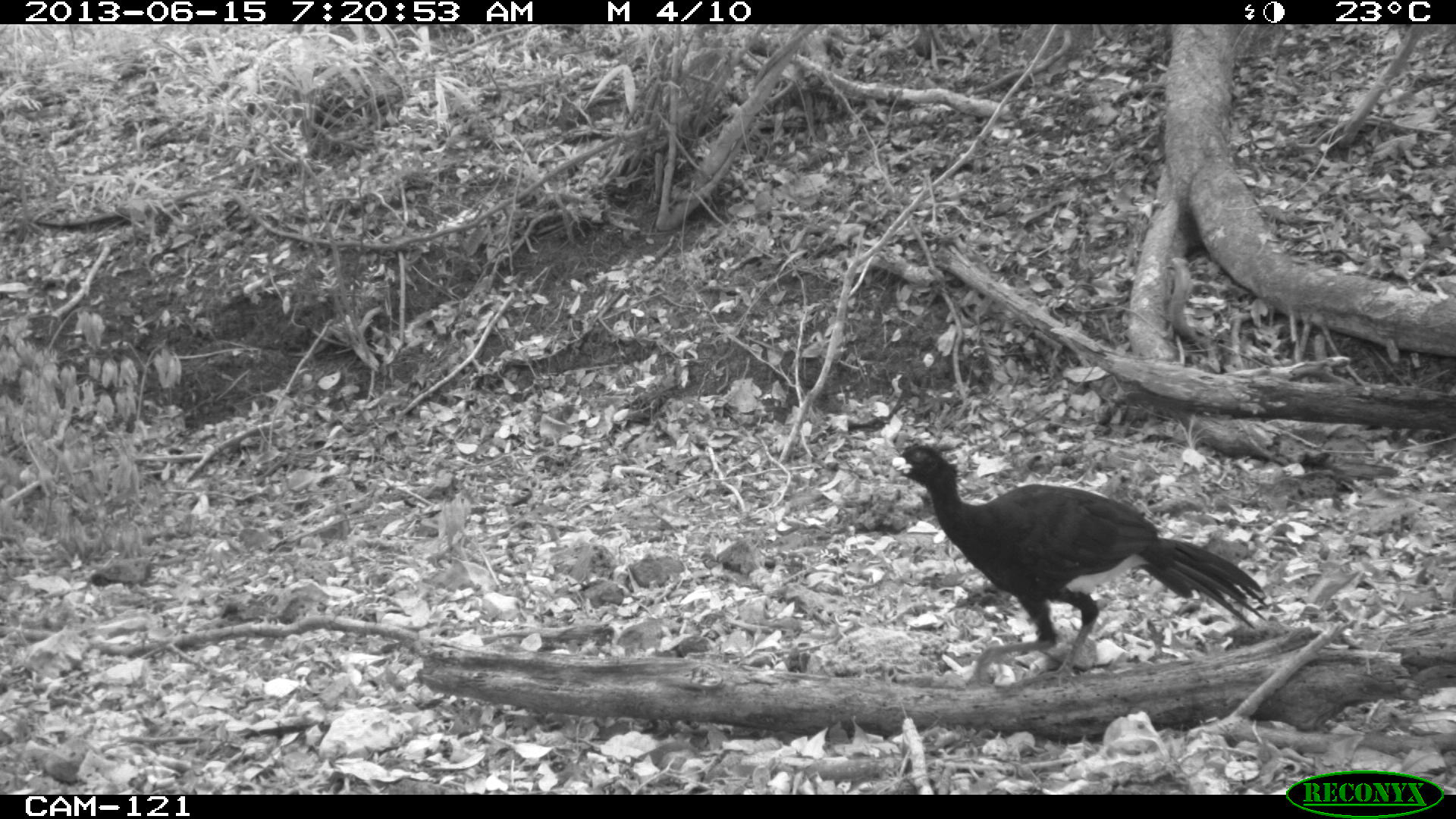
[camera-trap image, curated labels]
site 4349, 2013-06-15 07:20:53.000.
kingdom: Animalia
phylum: Chordata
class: Aves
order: Galliformes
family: Cracidae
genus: Crax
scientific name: Crax rubra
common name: great curassow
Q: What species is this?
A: Crax rubra (great curassow).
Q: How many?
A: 1.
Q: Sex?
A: Male.